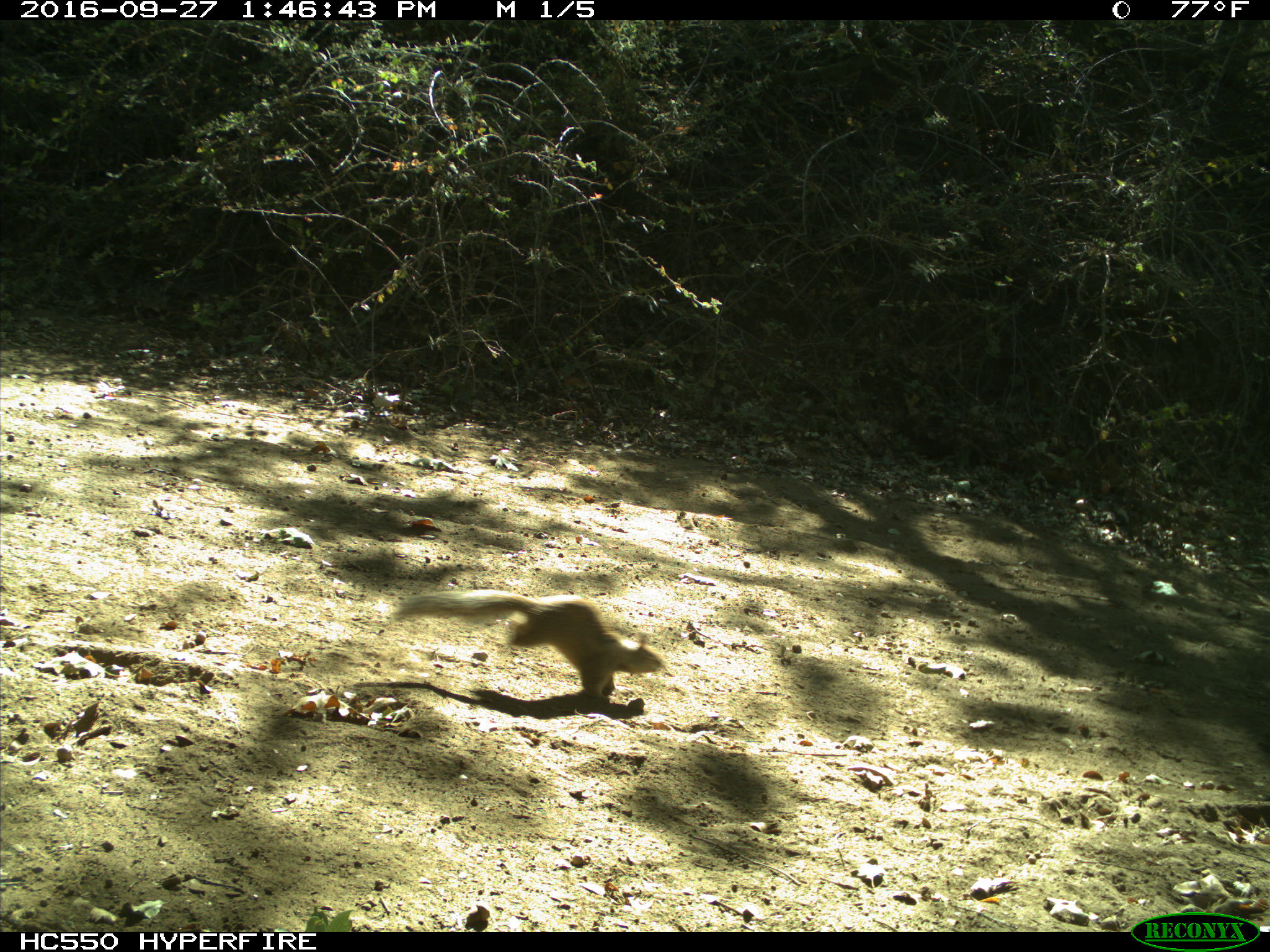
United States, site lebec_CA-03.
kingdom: Animalia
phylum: Chordata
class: Mammalia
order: Rodentia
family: Sciuridae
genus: Otospermophilus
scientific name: Otospermophilus beecheyi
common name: california ground squirrel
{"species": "Otospermophilus beecheyi (california ground squirrel)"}